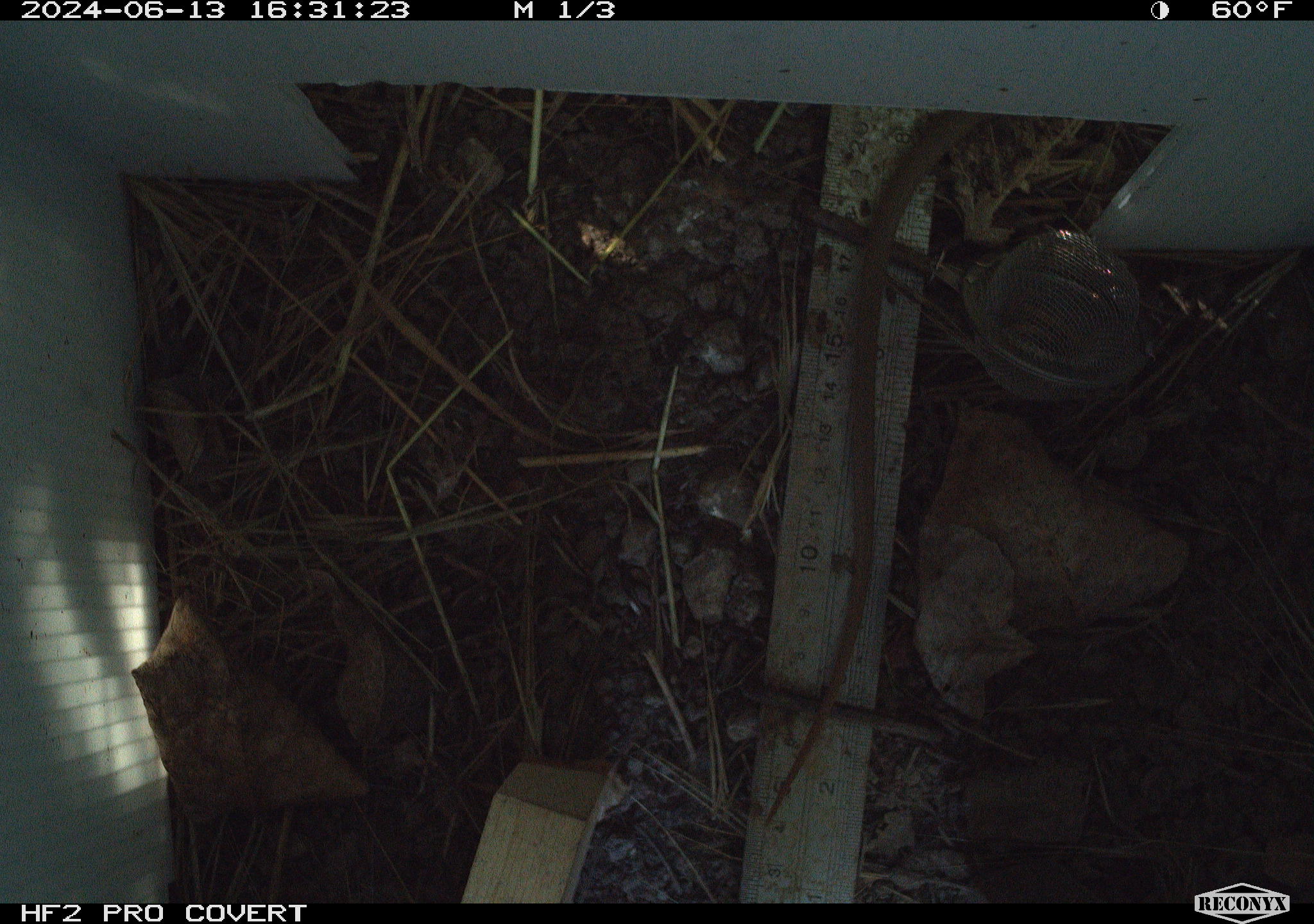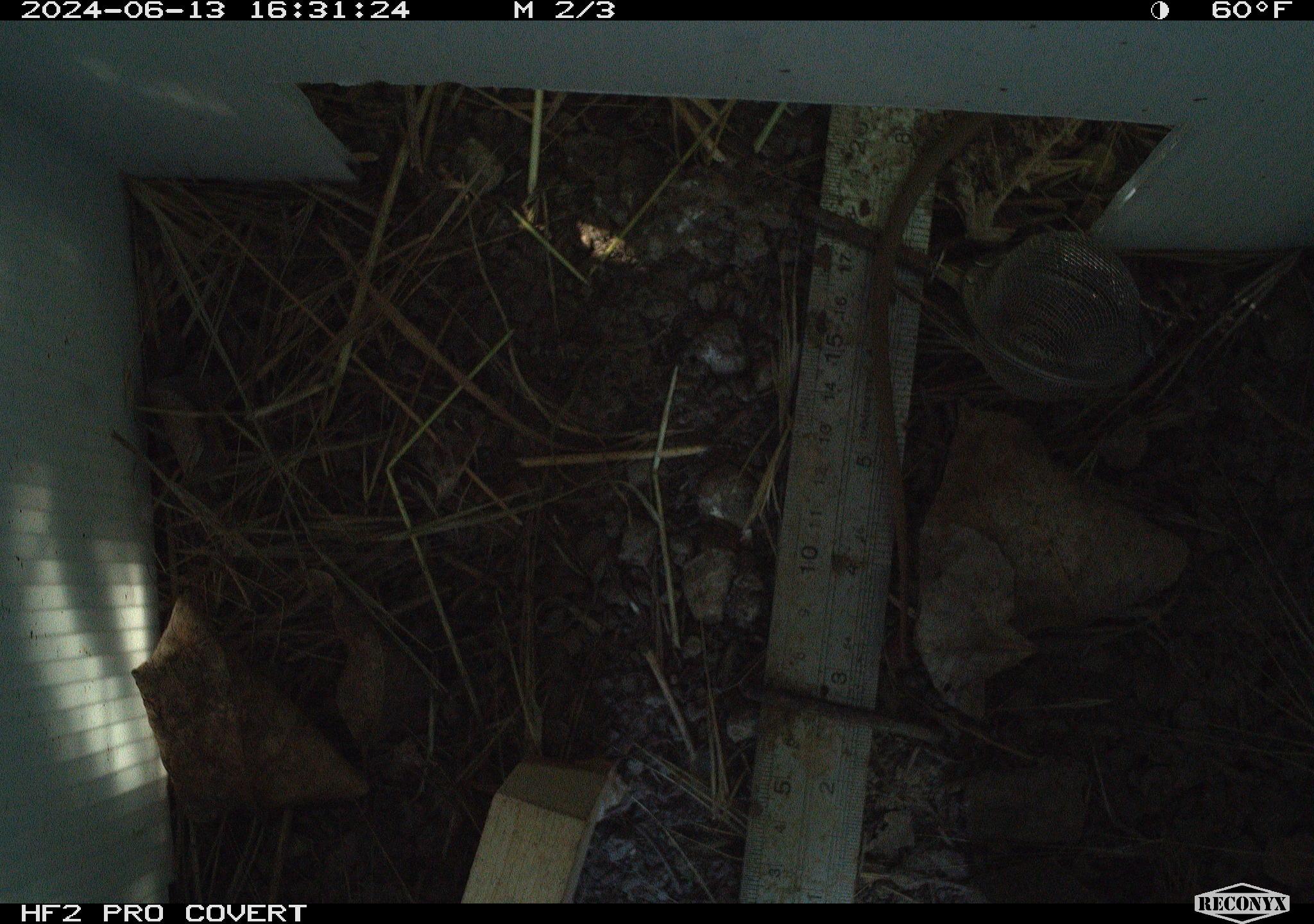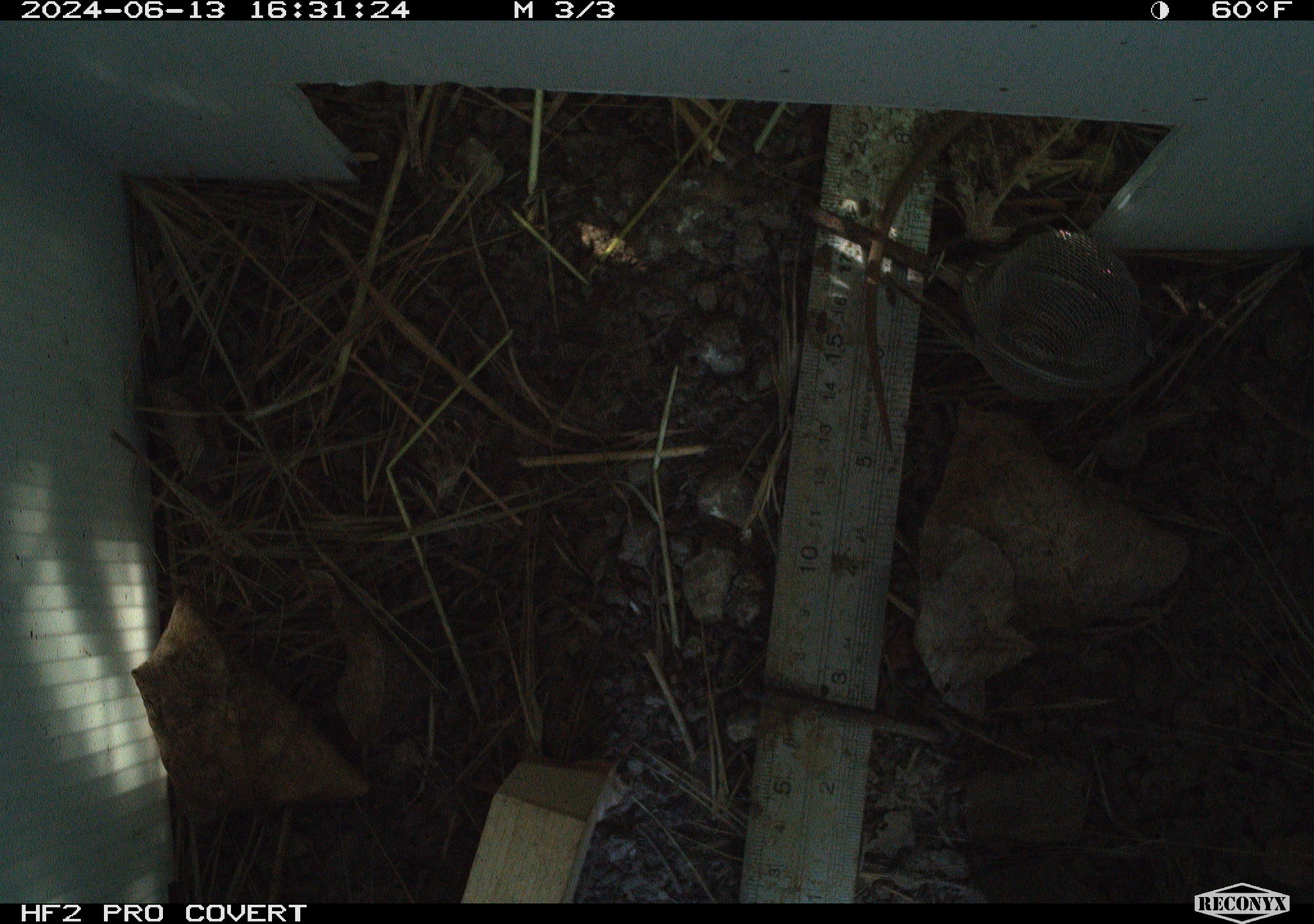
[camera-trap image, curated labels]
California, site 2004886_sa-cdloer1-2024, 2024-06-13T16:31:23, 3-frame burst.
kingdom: Animalia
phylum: Chordata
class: Reptilia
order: Squamata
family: Colubridae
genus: Coluber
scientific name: Coluber constrictor mormon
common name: western yellow-bellied racer